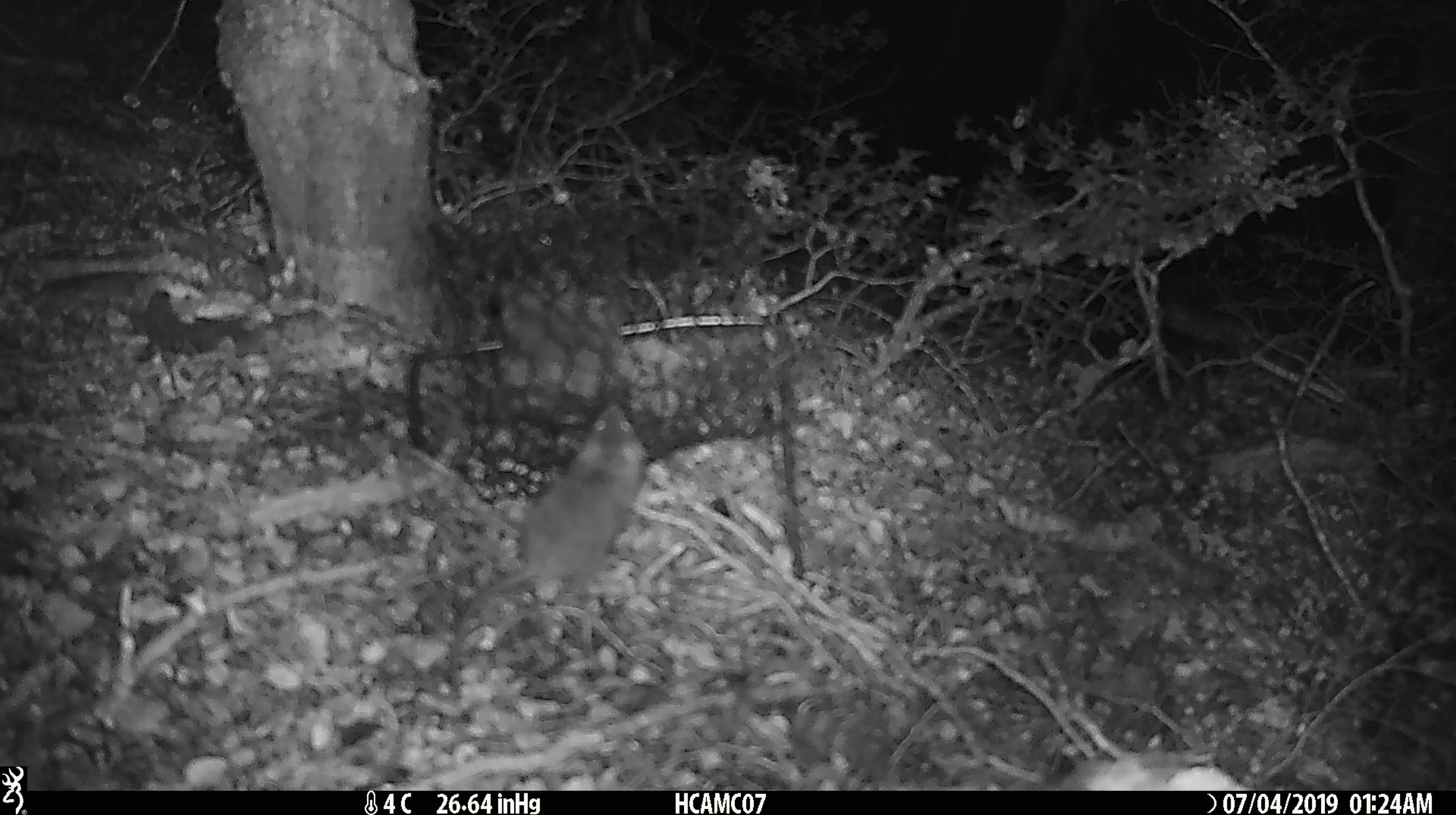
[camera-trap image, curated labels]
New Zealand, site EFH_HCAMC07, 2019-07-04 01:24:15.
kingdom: Animalia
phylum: Chordata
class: Mammalia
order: Rodentia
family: Muridae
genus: Rattus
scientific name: Rattus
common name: rat